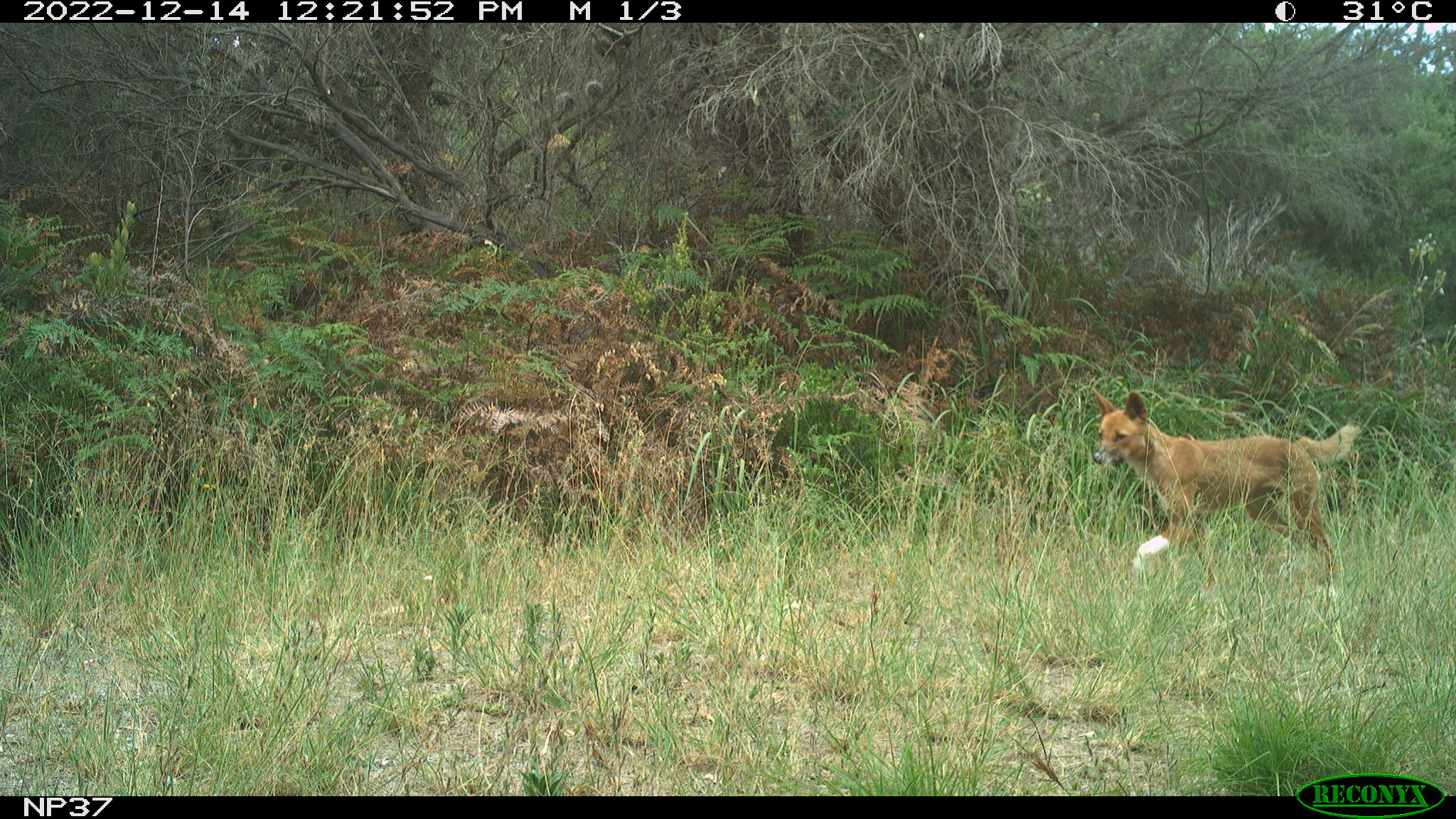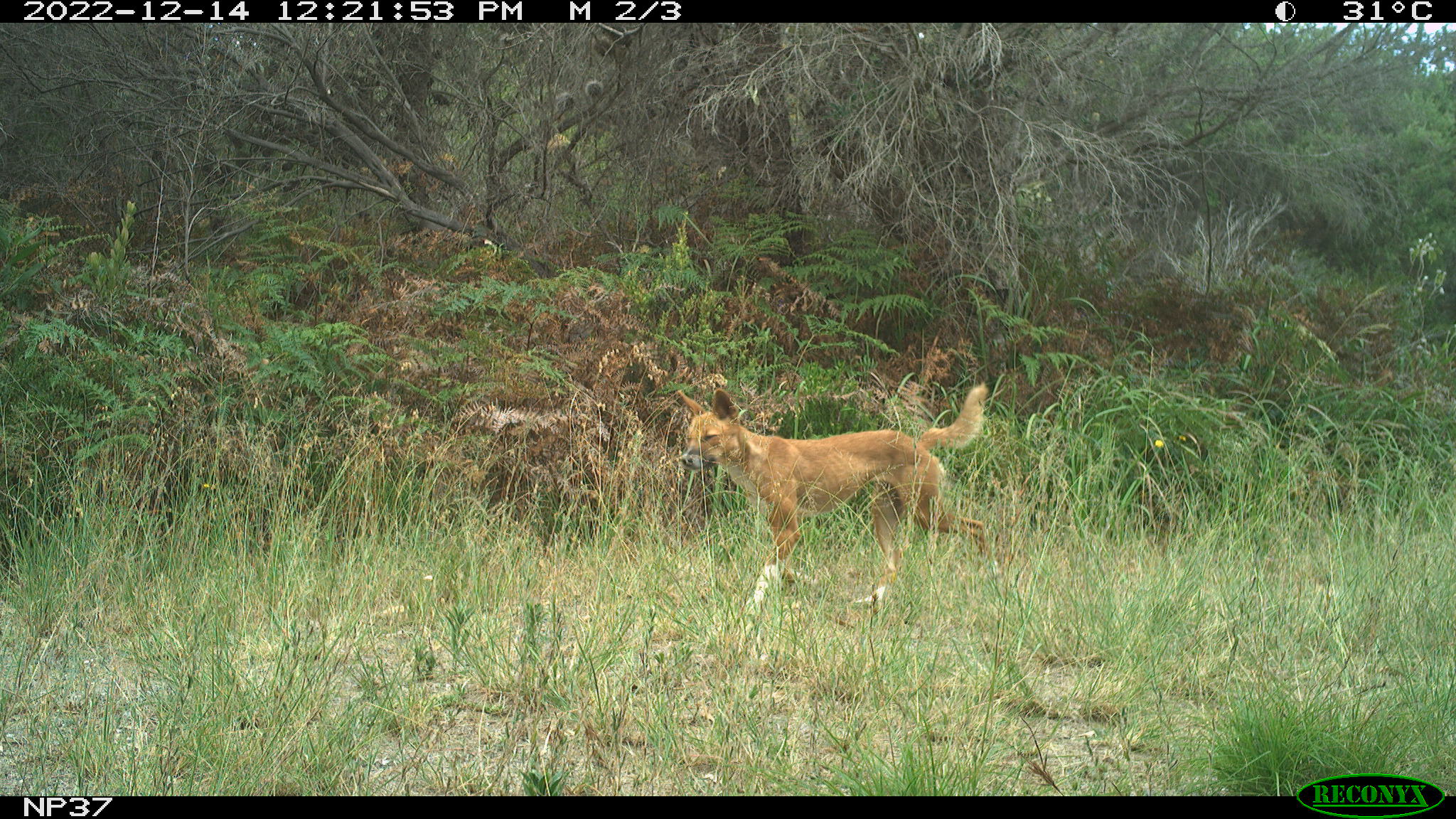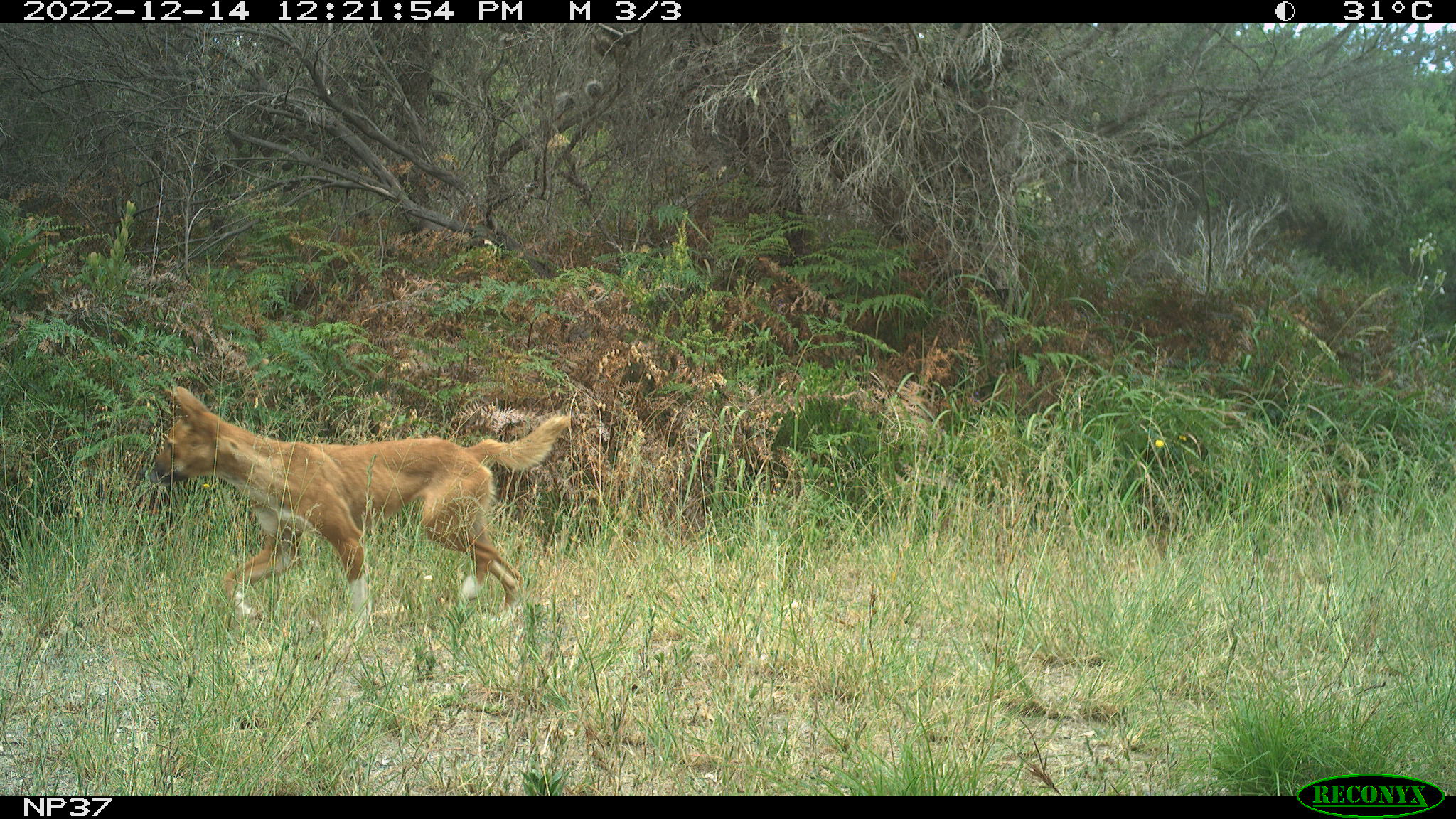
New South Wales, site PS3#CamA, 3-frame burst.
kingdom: Animalia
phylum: Chordata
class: Mammalia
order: Carnivora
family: Canidae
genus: Canis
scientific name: Canis familiaris dingo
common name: dingo